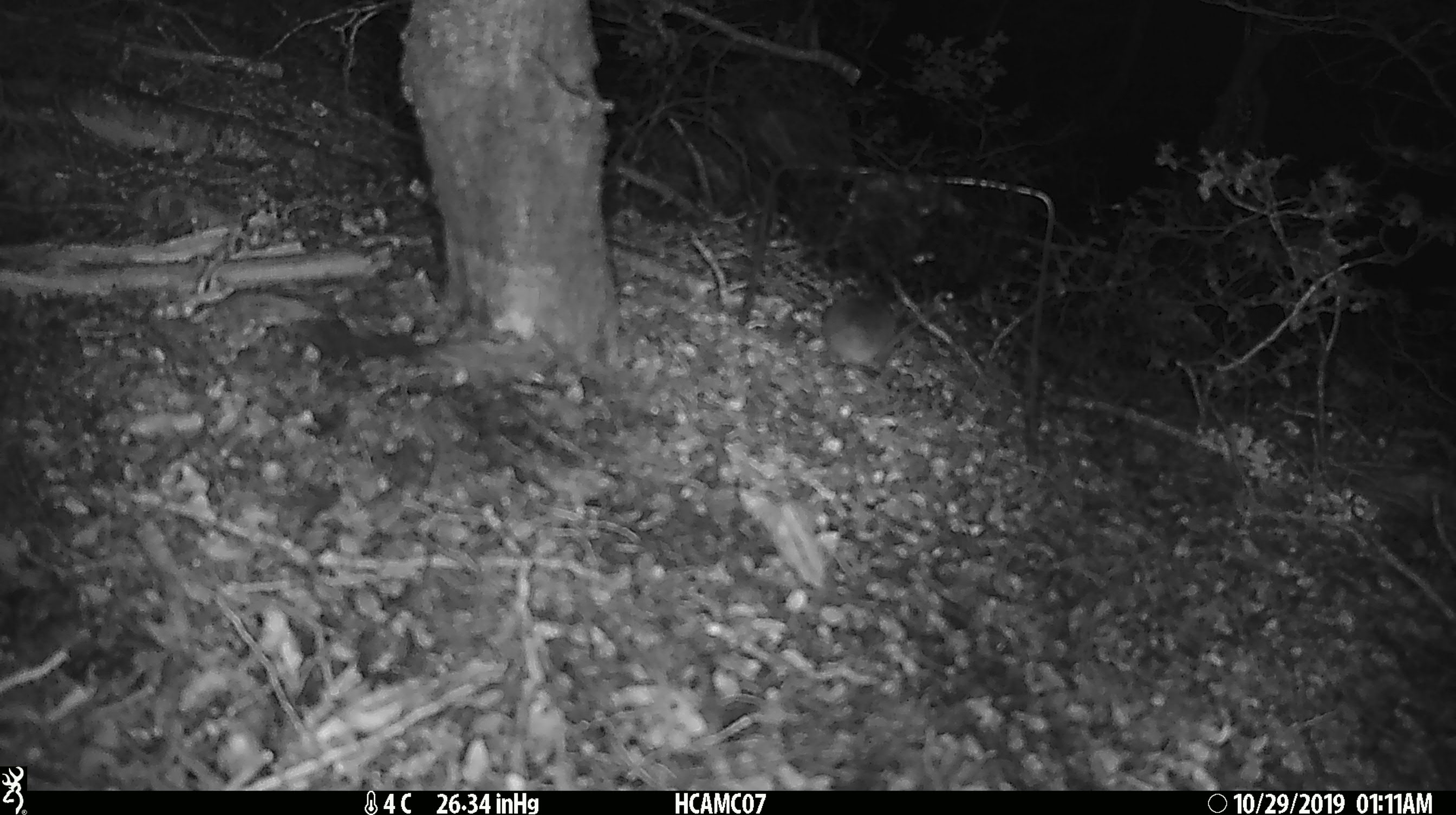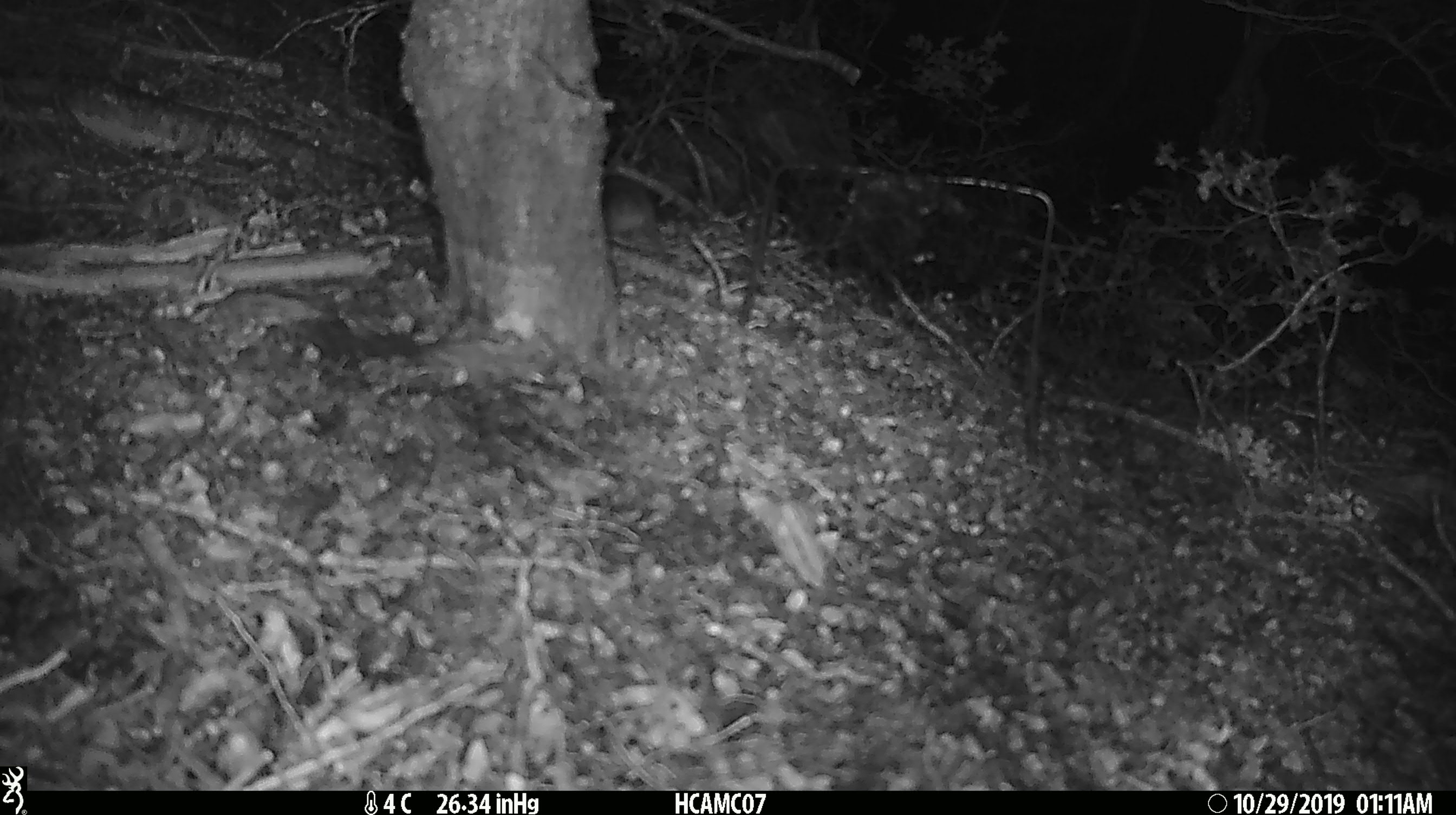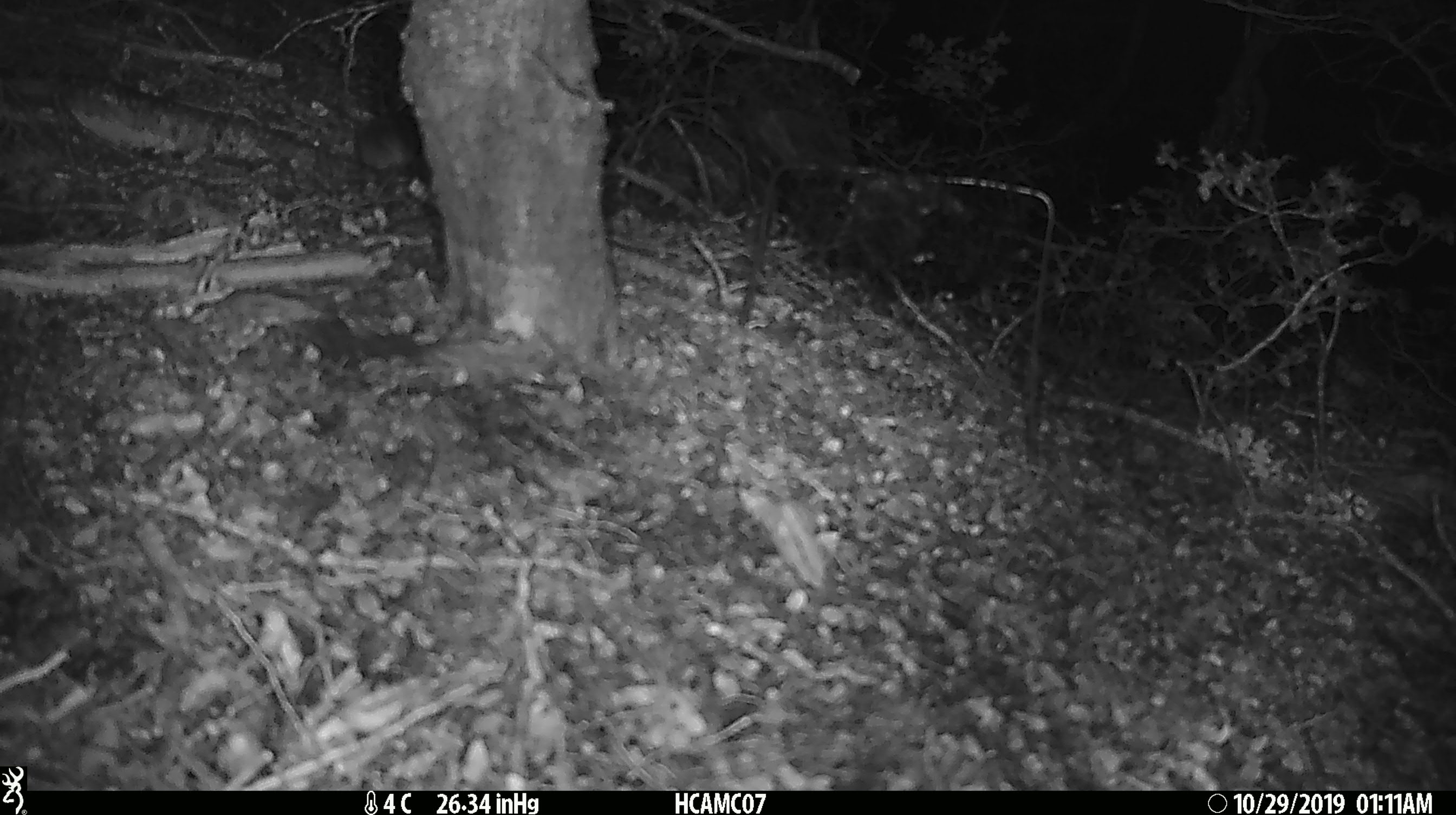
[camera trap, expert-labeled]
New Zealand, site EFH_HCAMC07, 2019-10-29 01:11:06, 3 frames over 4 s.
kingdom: Animalia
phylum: Chordata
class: Mammalia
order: Rodentia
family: Muridae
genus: Mus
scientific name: Mus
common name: mouse